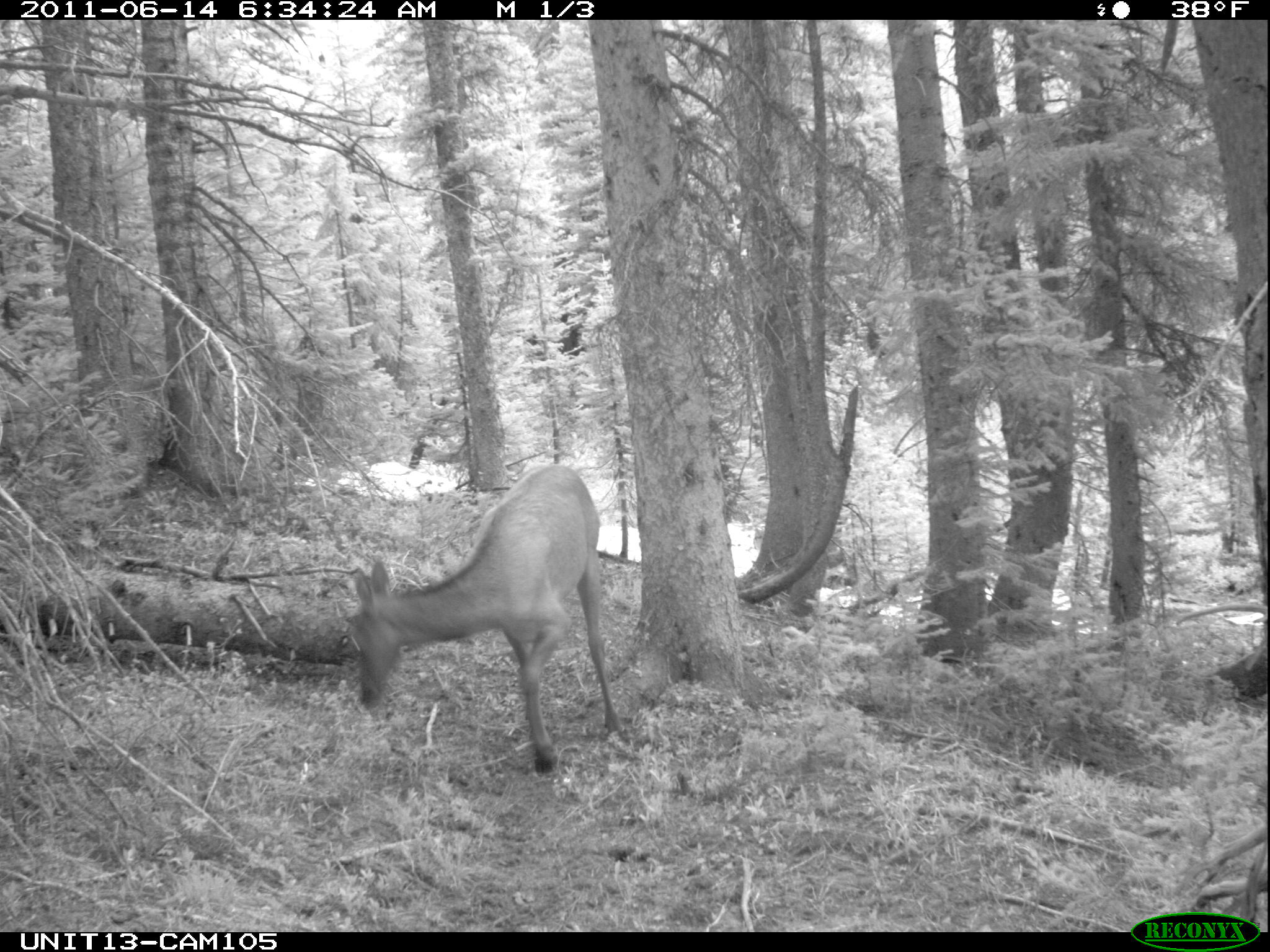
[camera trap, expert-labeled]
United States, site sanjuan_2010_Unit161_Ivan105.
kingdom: Animalia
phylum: Chordata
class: Mammalia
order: Artiodactyla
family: Cervidae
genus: Cervus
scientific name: Cervus elaphus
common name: red deer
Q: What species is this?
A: Cervus elaphus (red deer).